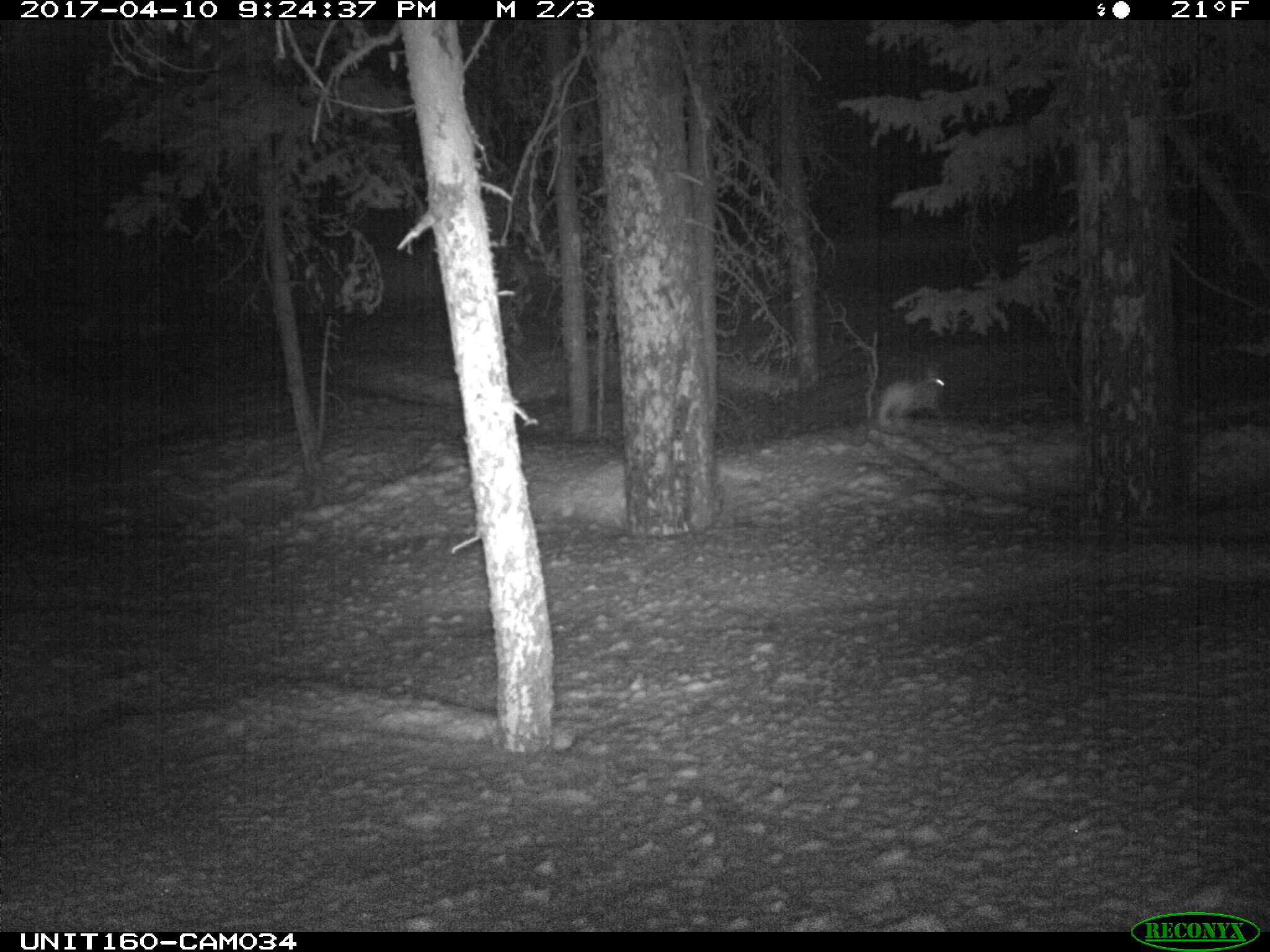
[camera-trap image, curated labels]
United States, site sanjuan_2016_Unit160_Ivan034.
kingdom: Animalia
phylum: Chordata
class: Mammalia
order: Lagomorpha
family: Leporidae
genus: Lepus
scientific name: Lepus americanus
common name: snowshoe hare